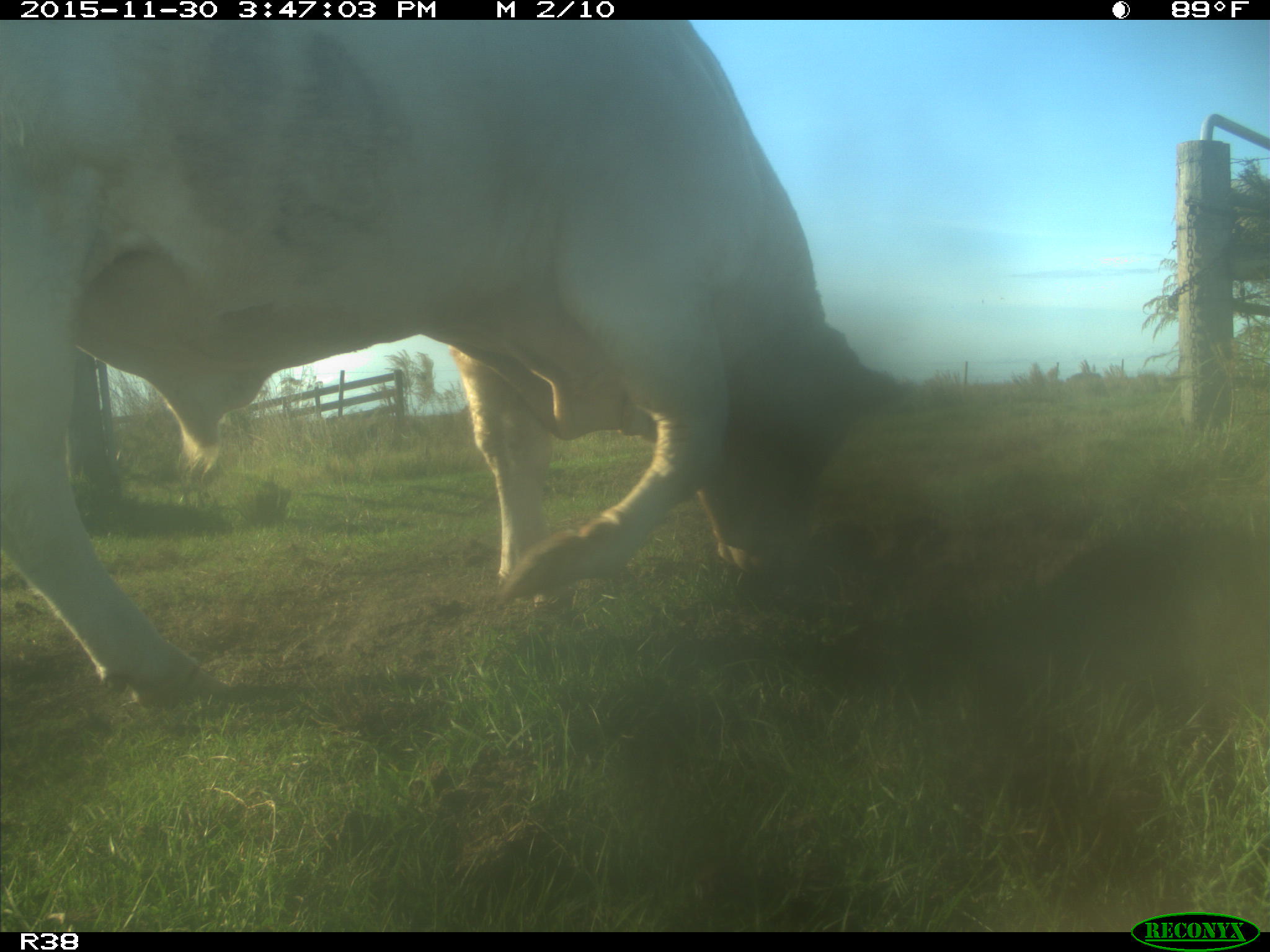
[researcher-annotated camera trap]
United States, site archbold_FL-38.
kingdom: Animalia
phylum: Chordata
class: Mammalia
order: Artiodactyla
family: Bovidae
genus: Bos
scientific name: Bos taurus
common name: domestic cow